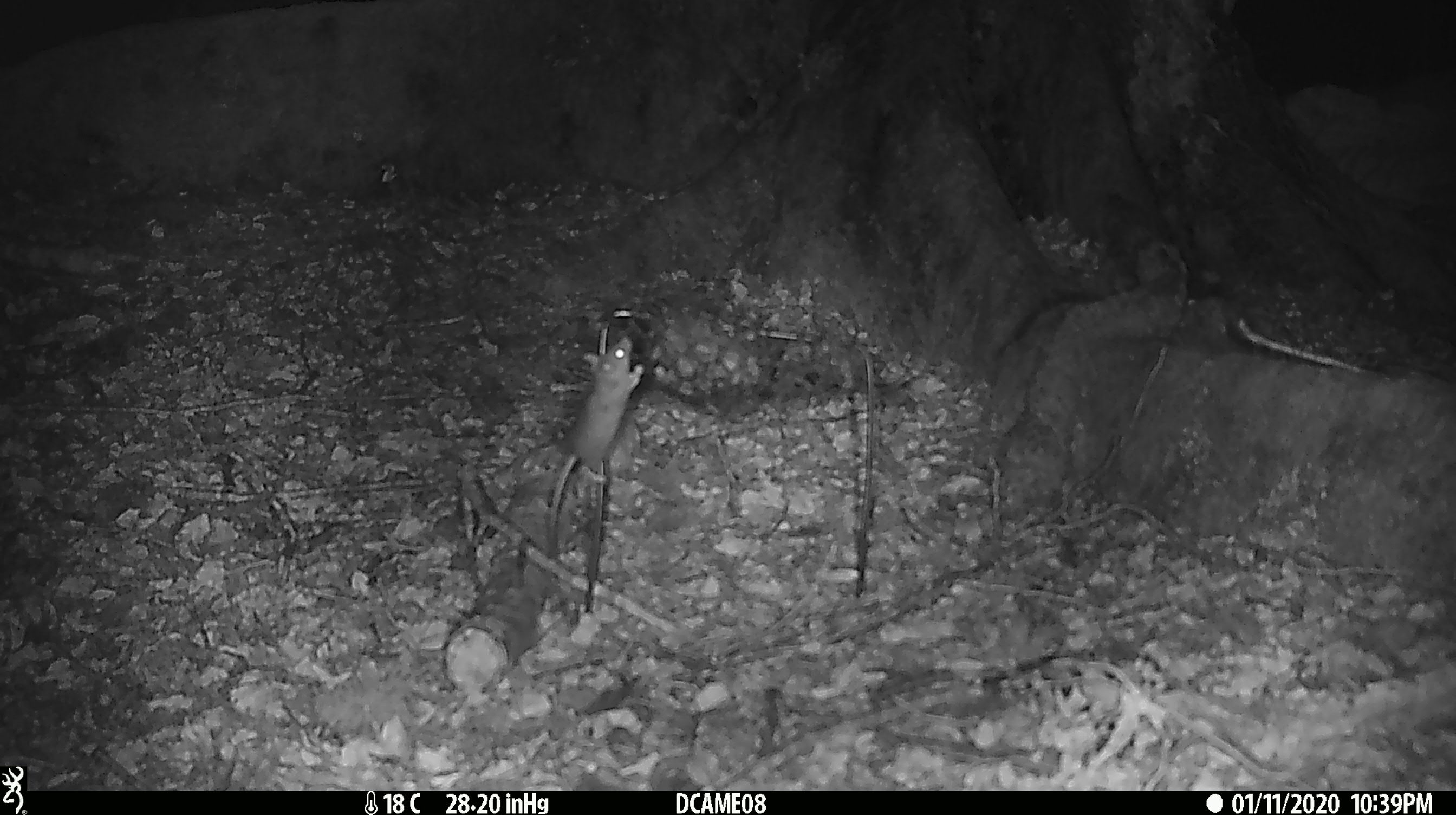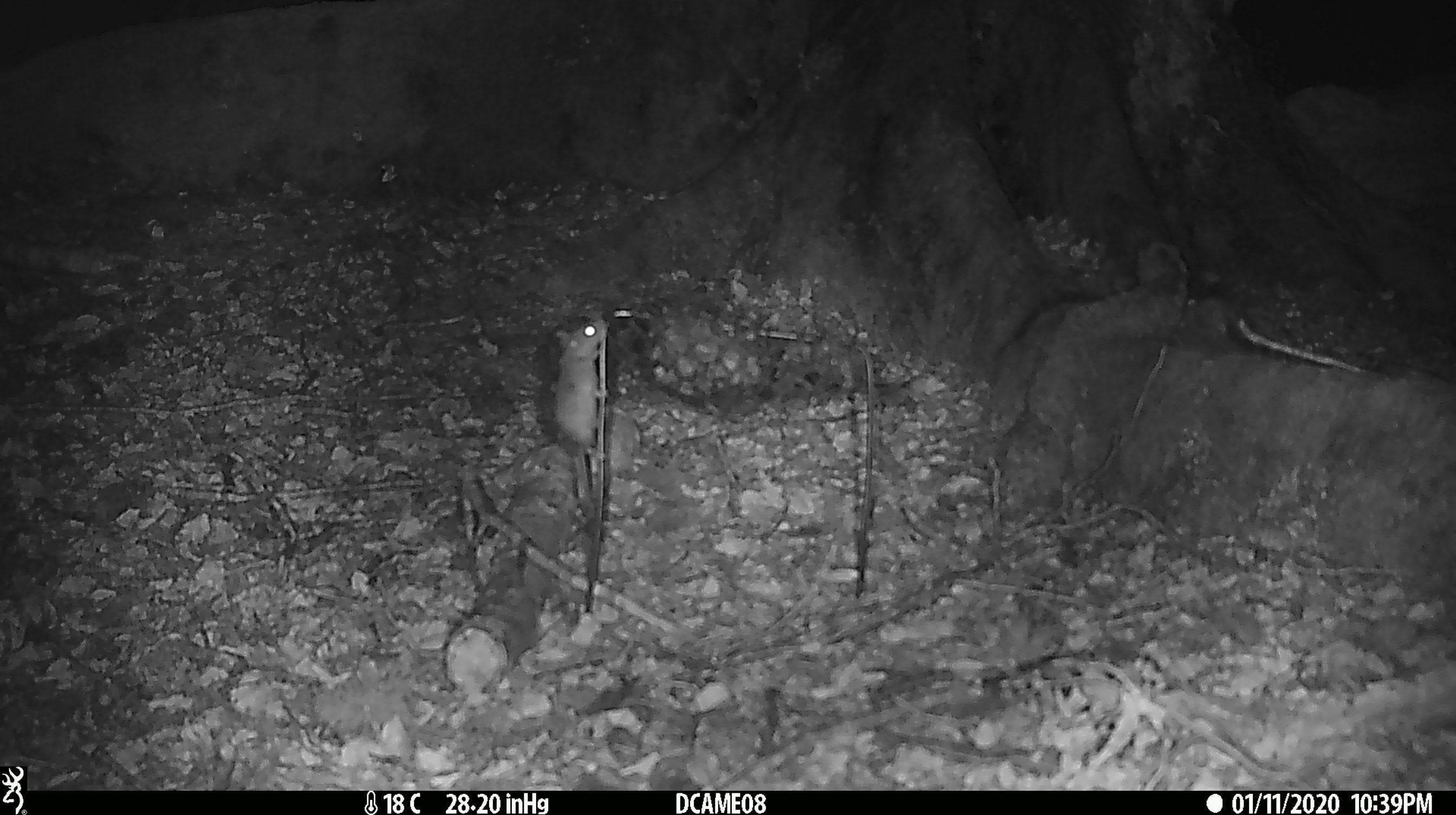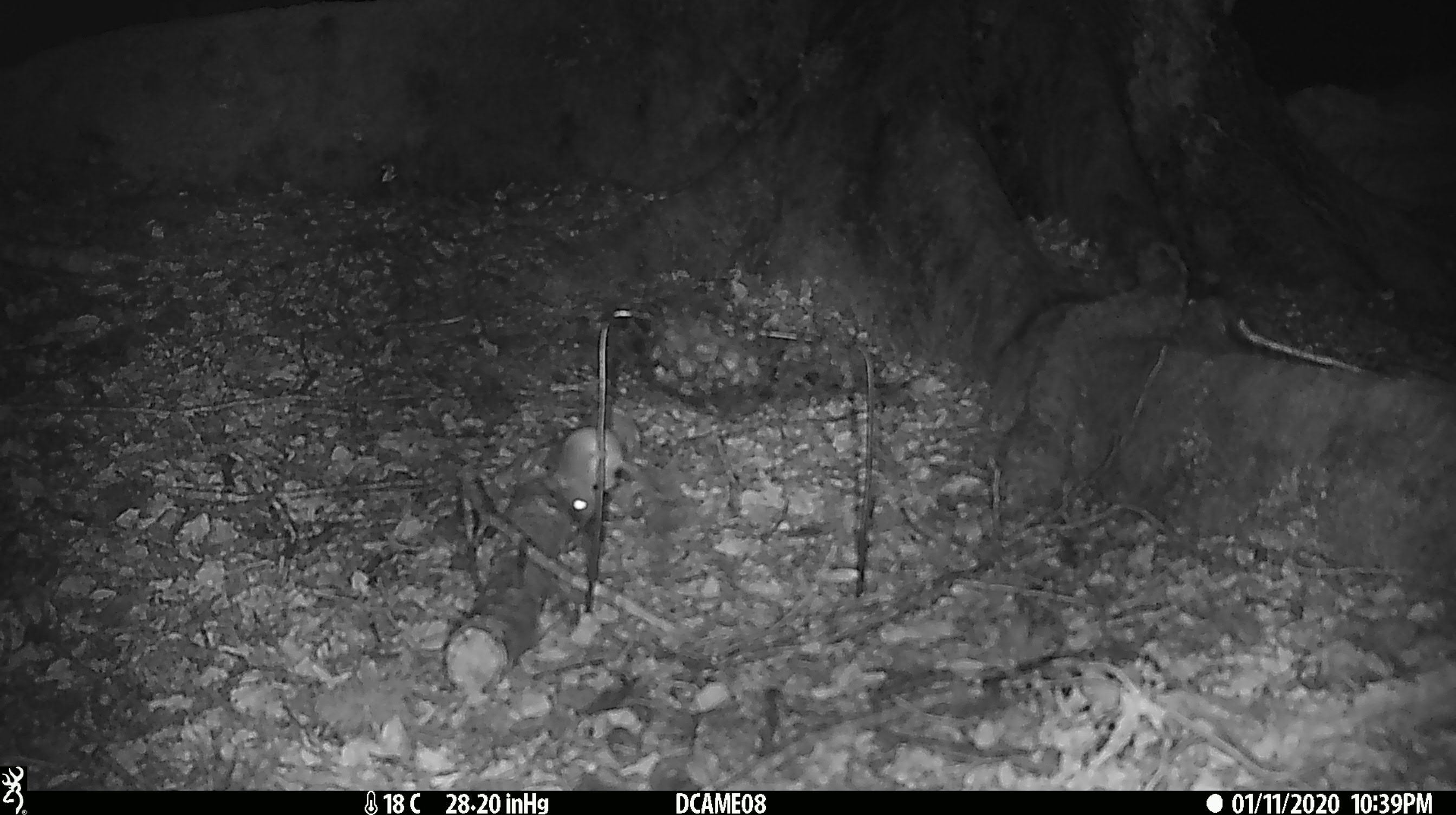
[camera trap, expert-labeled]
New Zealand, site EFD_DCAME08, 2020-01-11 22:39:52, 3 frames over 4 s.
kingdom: Animalia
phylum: Chordata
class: Mammalia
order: Rodentia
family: Muridae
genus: Mus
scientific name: Mus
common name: mouse